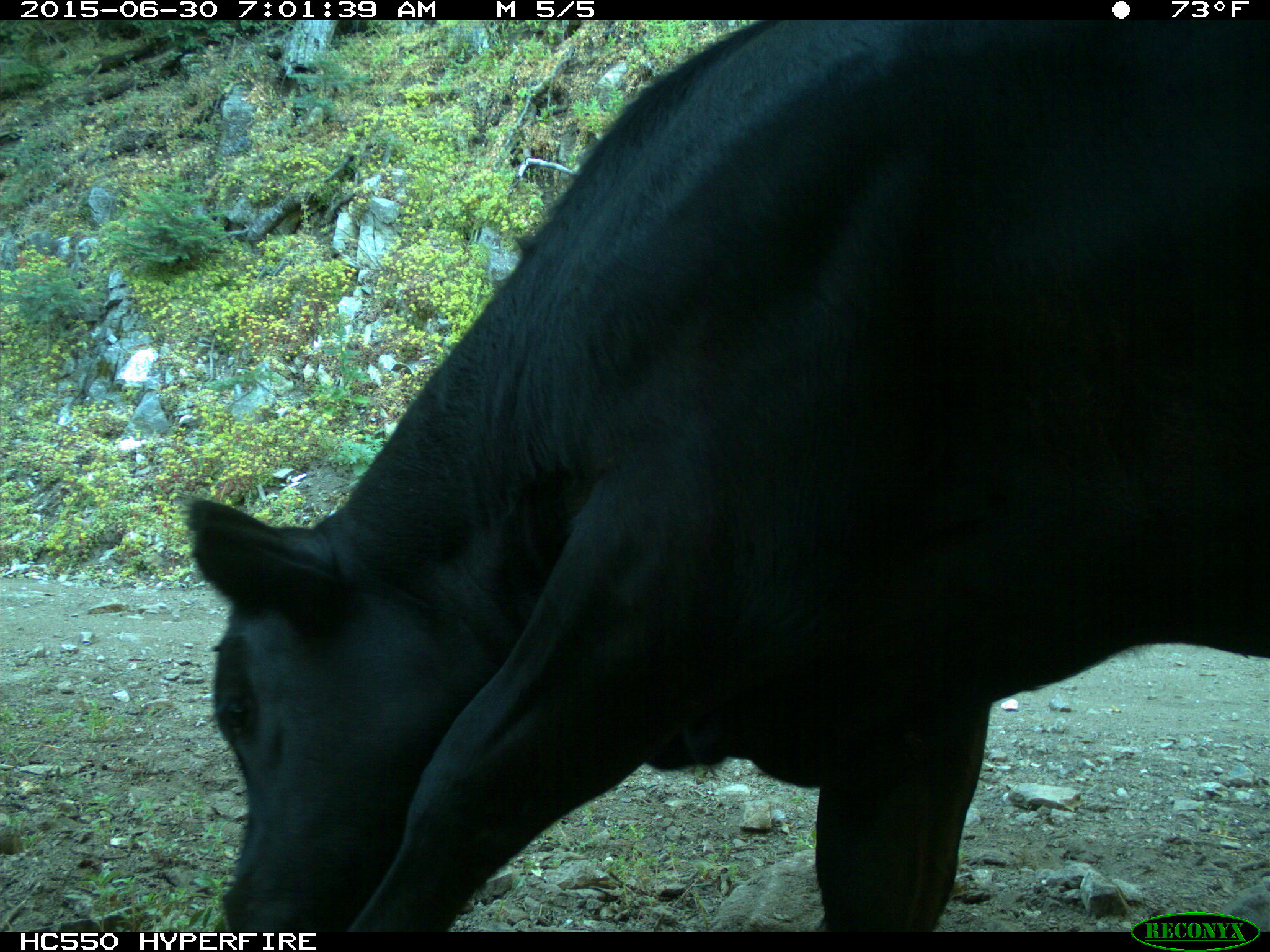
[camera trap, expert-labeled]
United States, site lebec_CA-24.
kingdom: Animalia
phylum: Chordata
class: Mammalia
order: Artiodactyla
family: Bovidae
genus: Bos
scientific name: Bos taurus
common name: domestic cow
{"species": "Bos taurus (domestic cow)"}